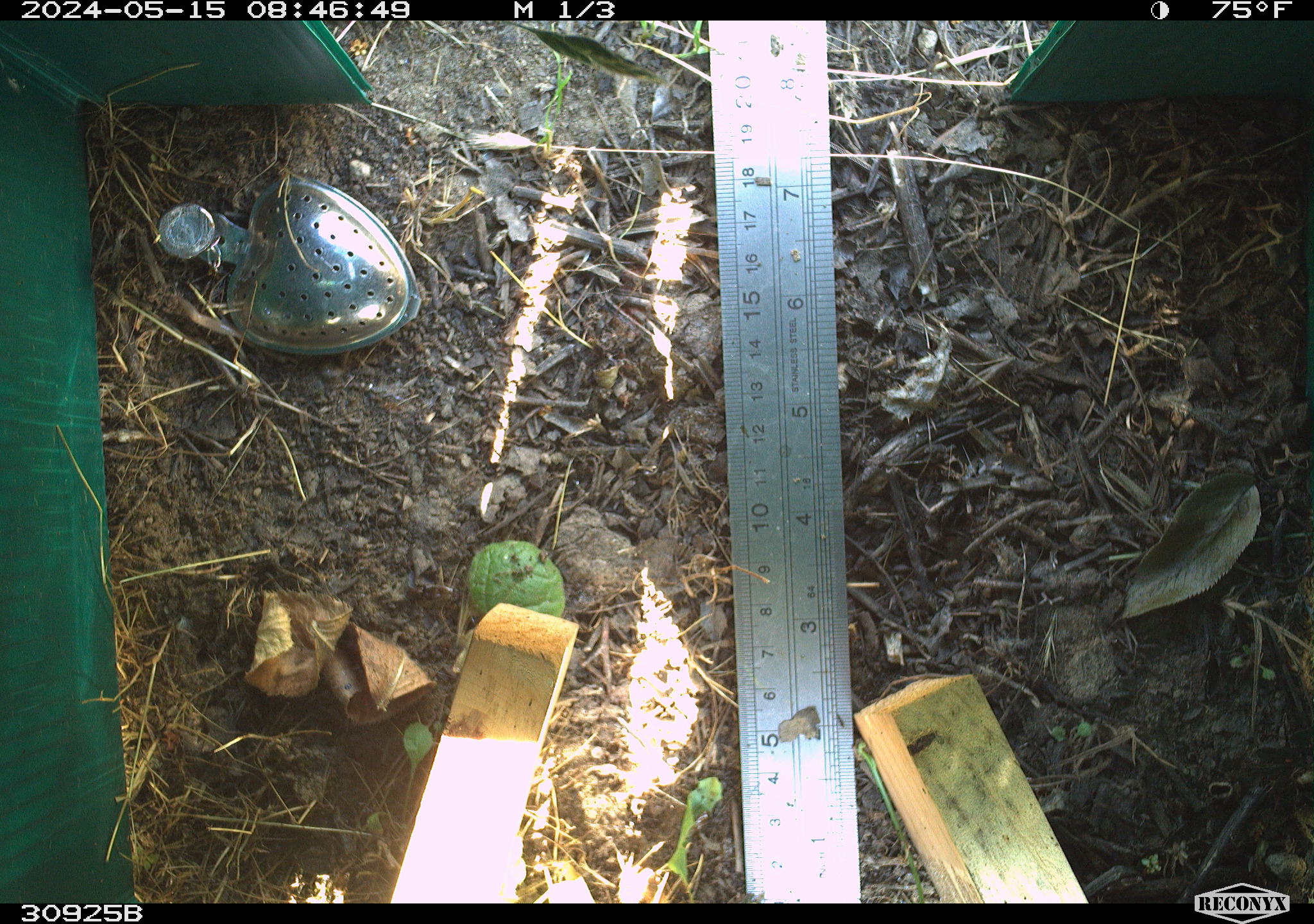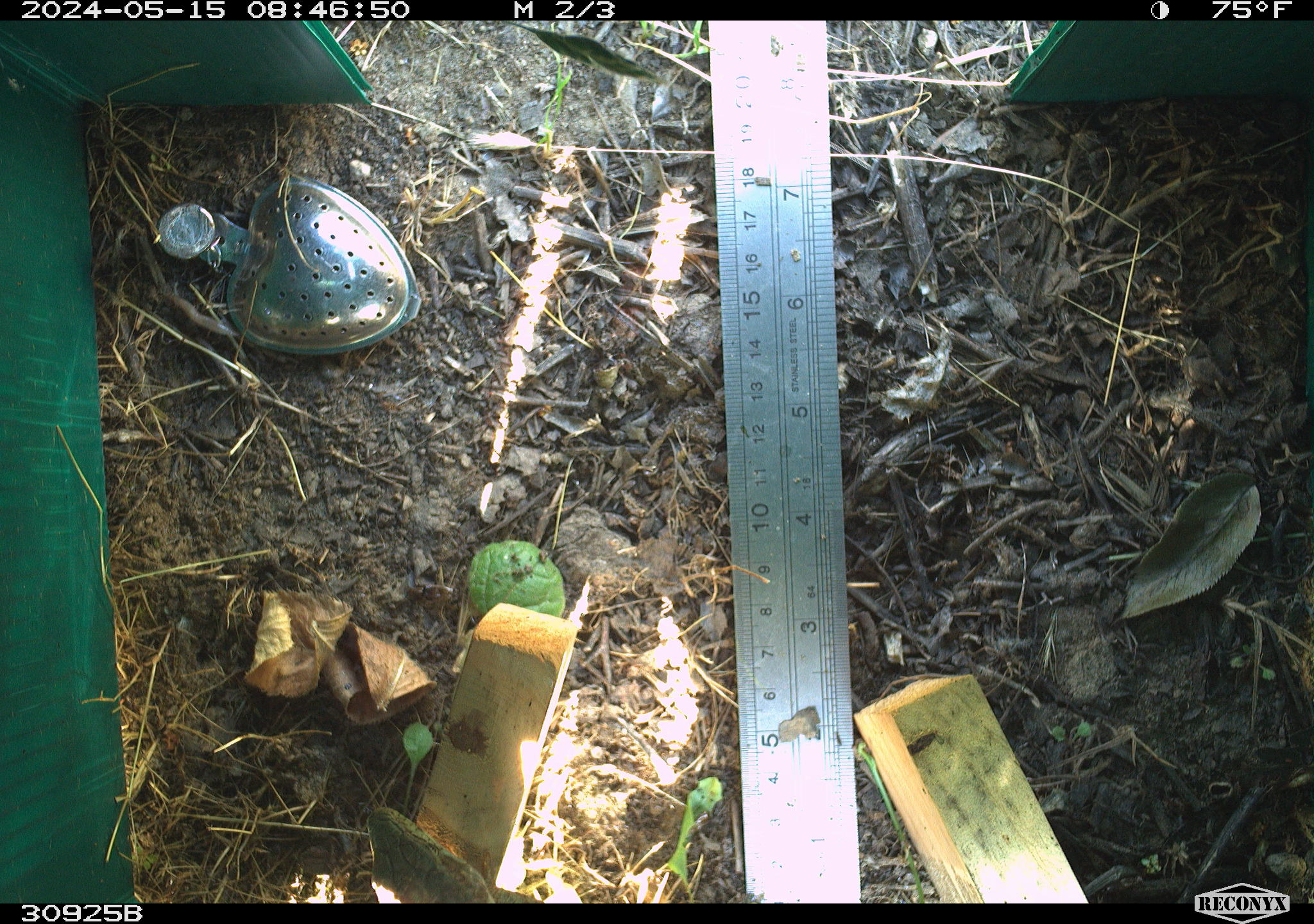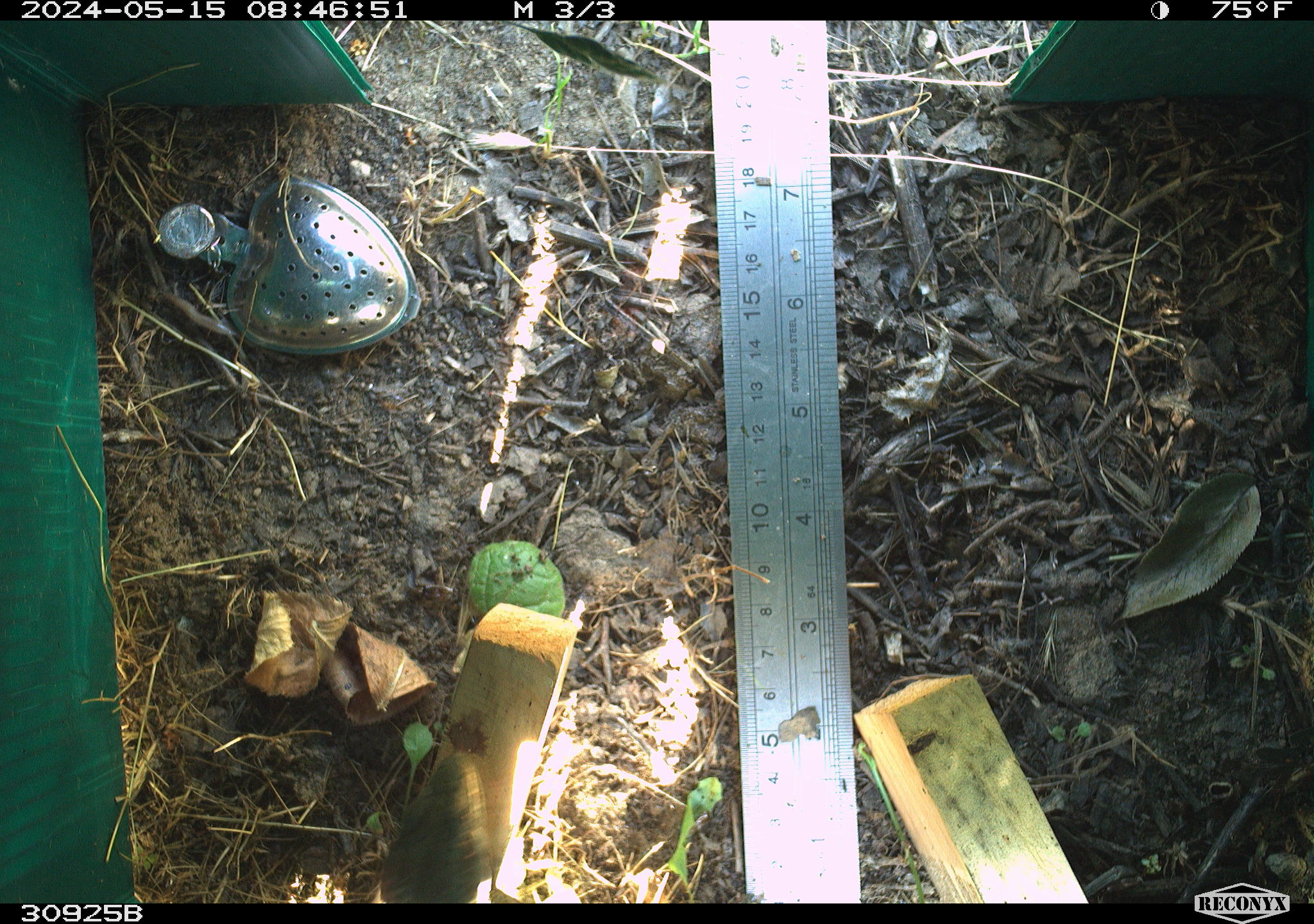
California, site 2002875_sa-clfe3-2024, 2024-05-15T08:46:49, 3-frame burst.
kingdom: Animalia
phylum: Chordata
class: Reptilia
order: Squamata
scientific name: Squamata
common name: lizards and snakes